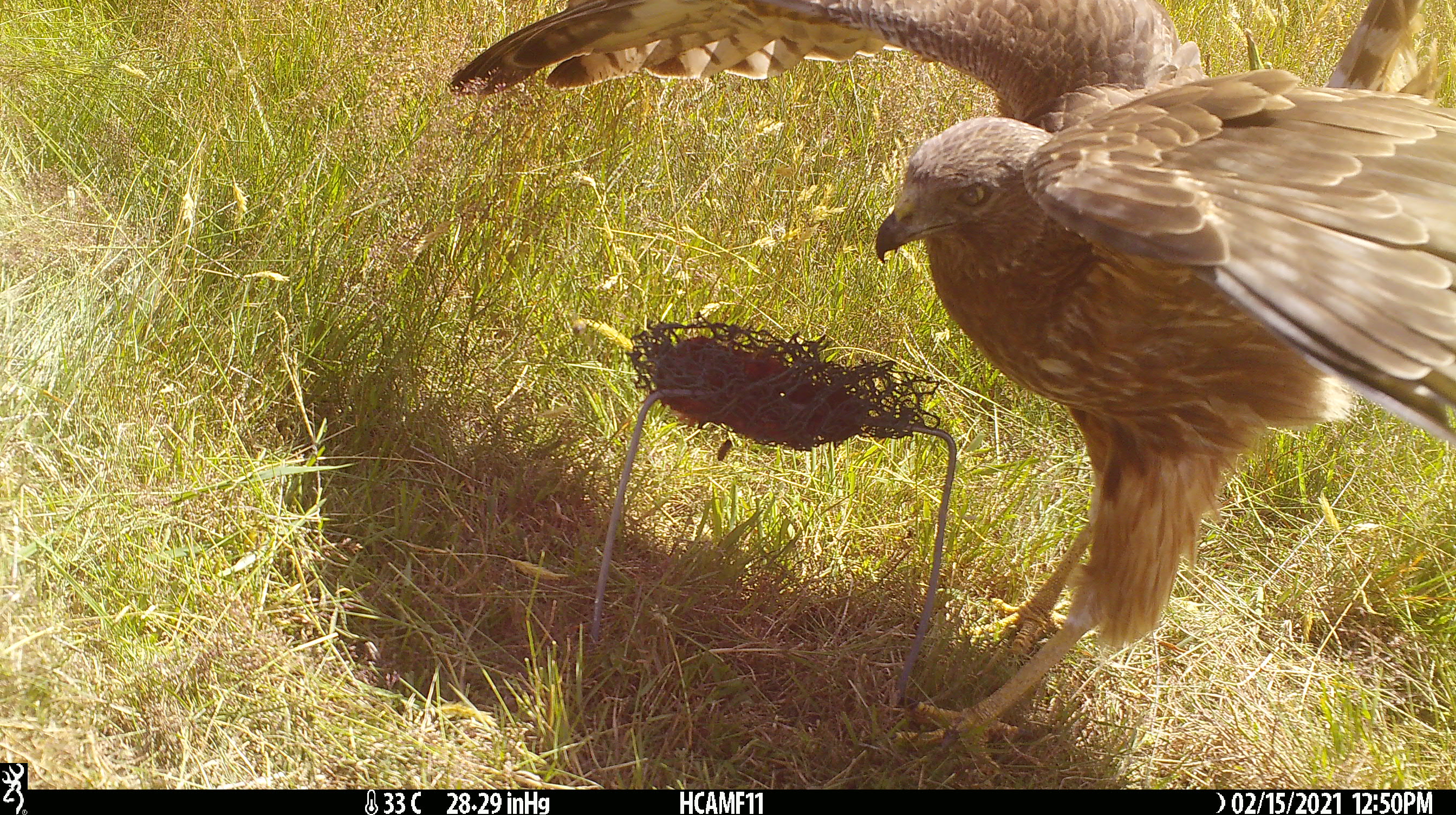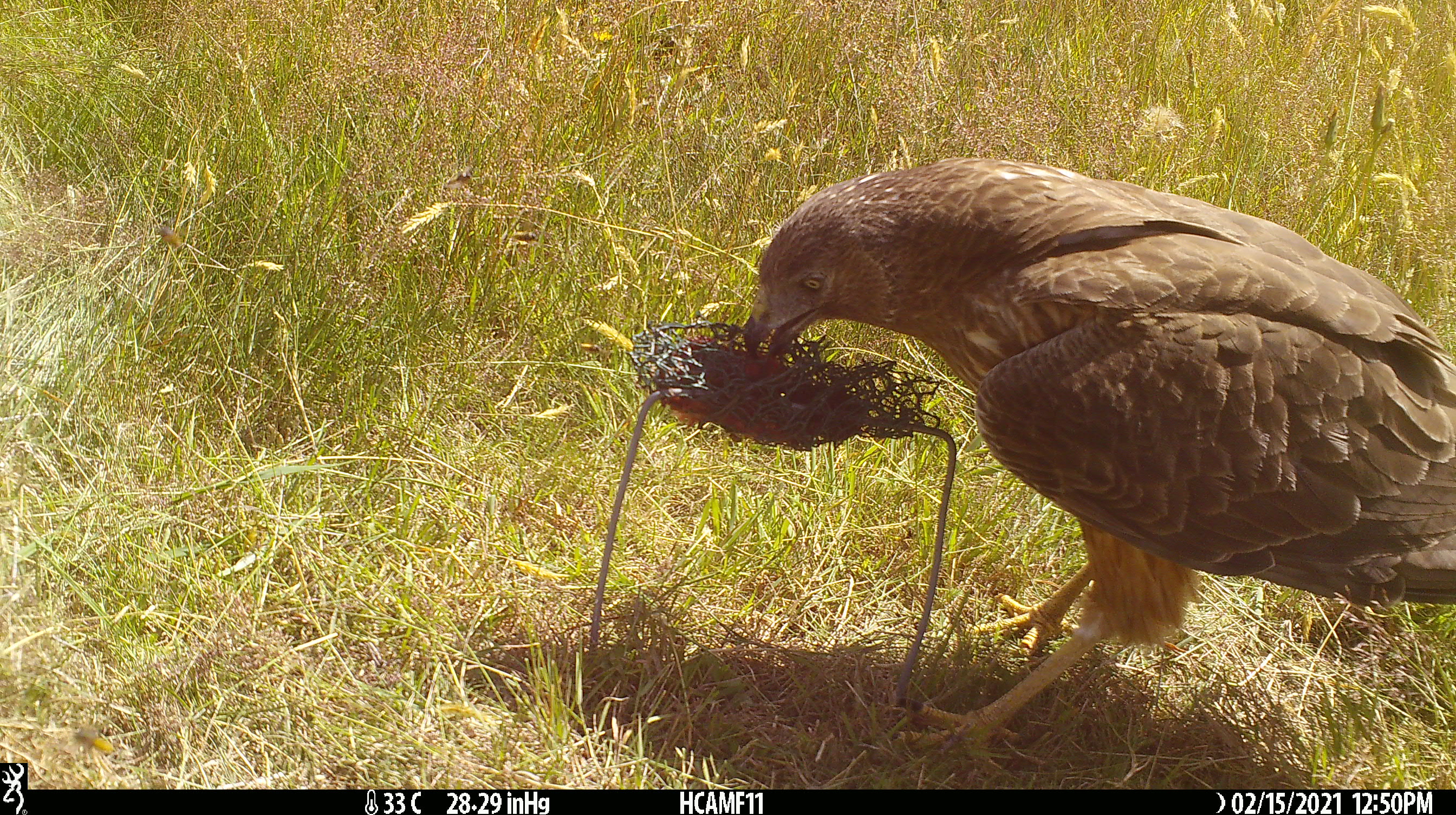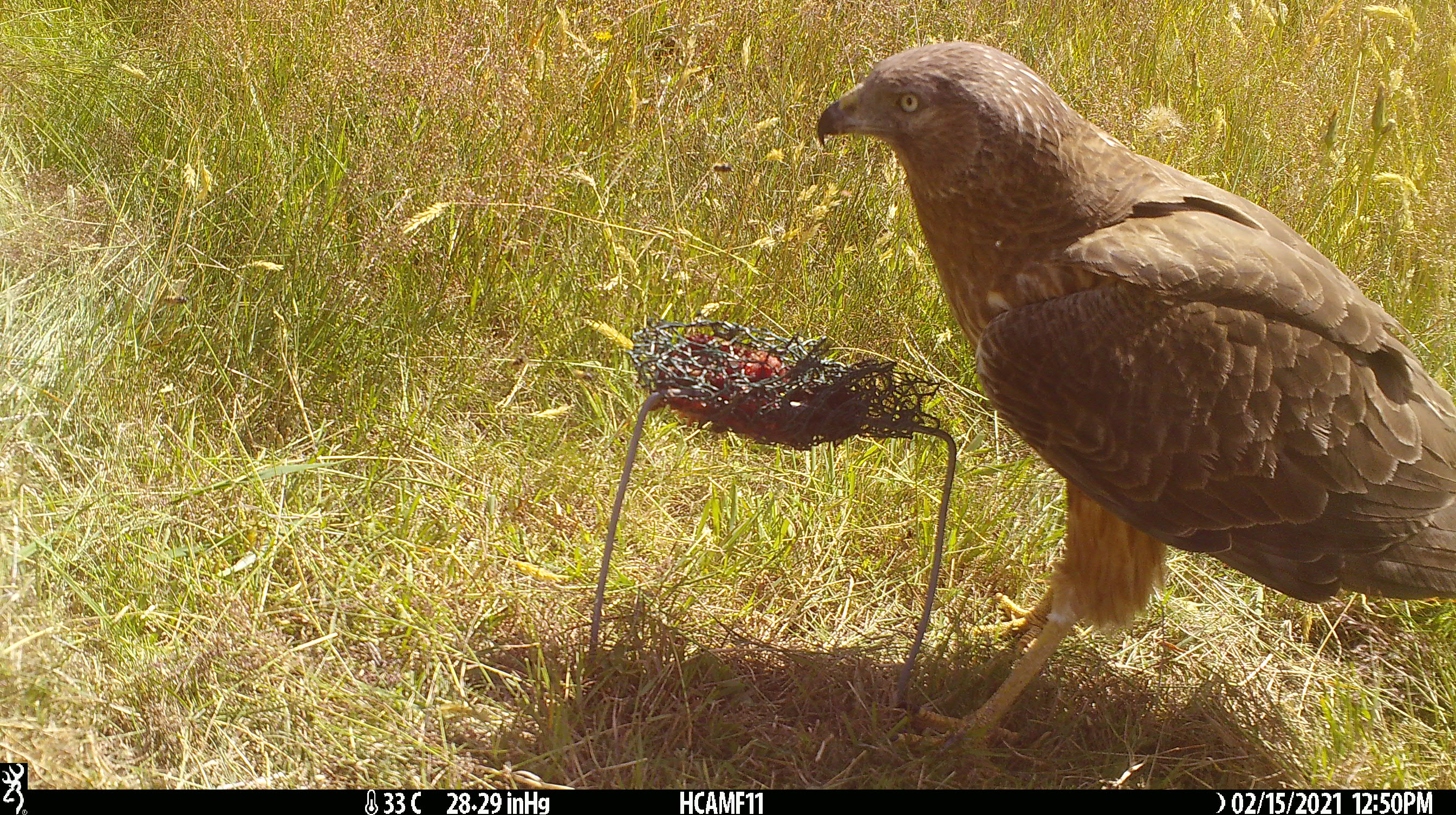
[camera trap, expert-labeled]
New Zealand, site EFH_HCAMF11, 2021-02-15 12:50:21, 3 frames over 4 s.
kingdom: Animalia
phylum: Chordata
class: Aves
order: Accipitriformes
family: Accipitridae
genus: Circus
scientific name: Circus approximans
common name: swamp harrier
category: harrier